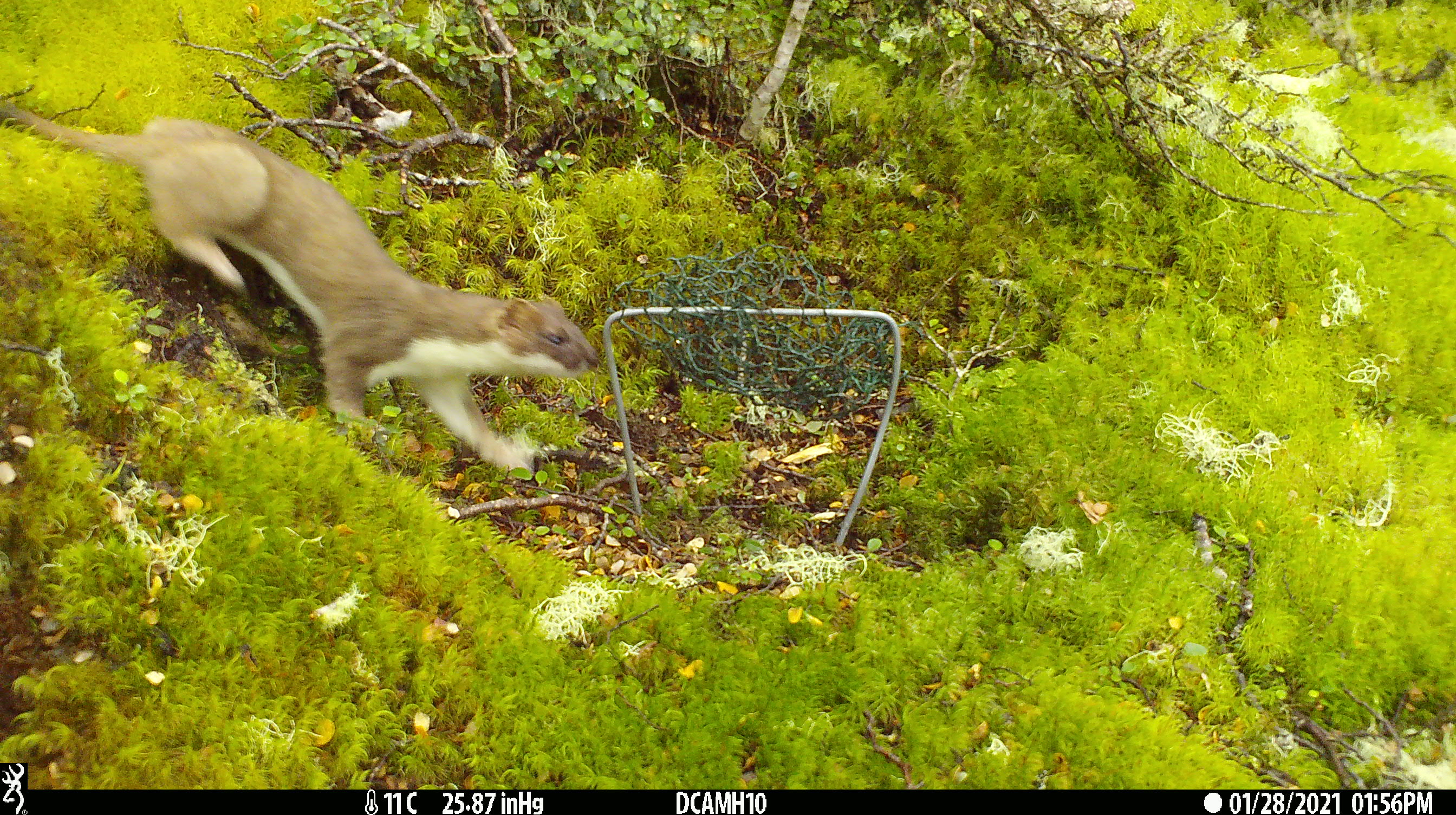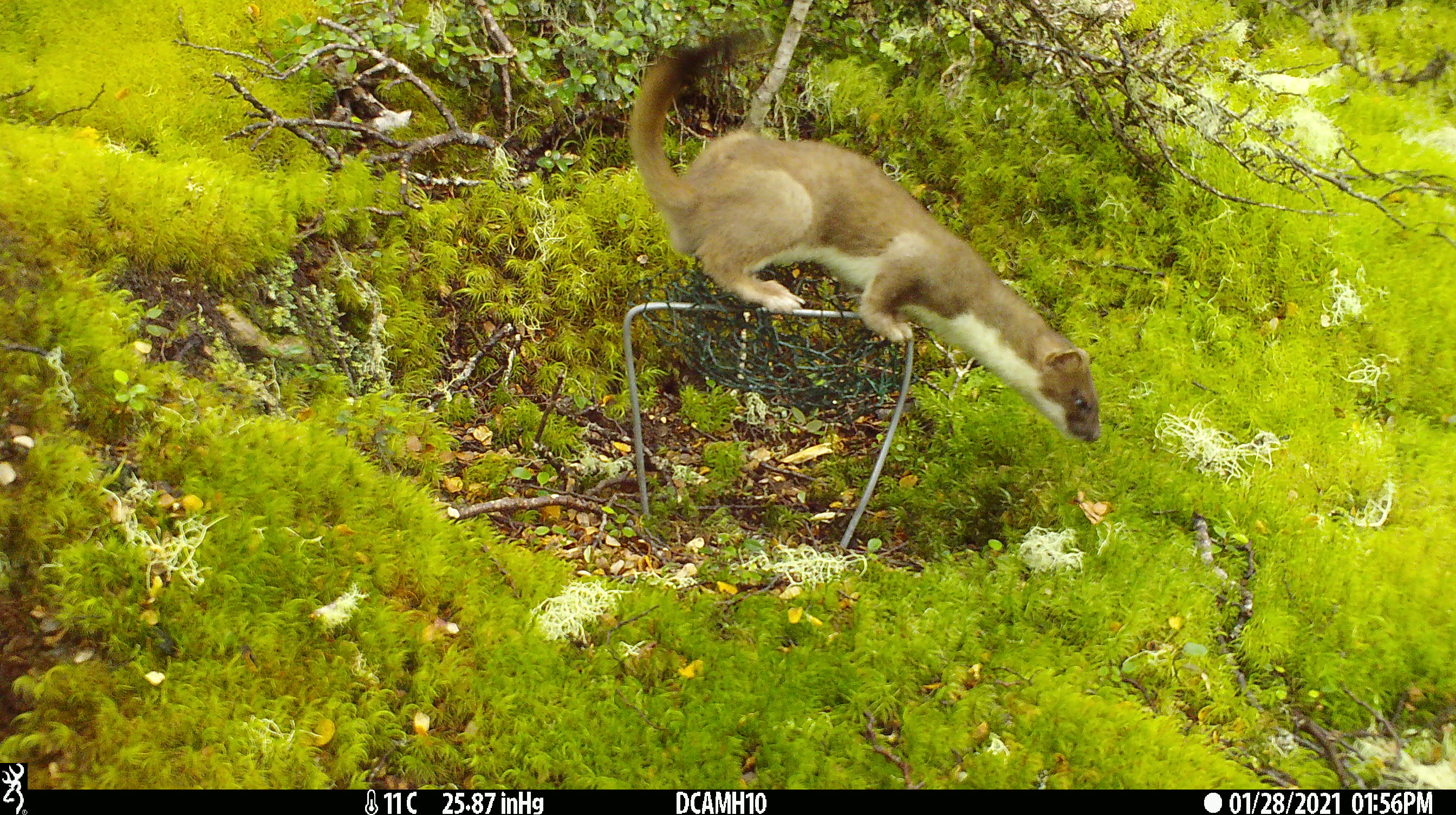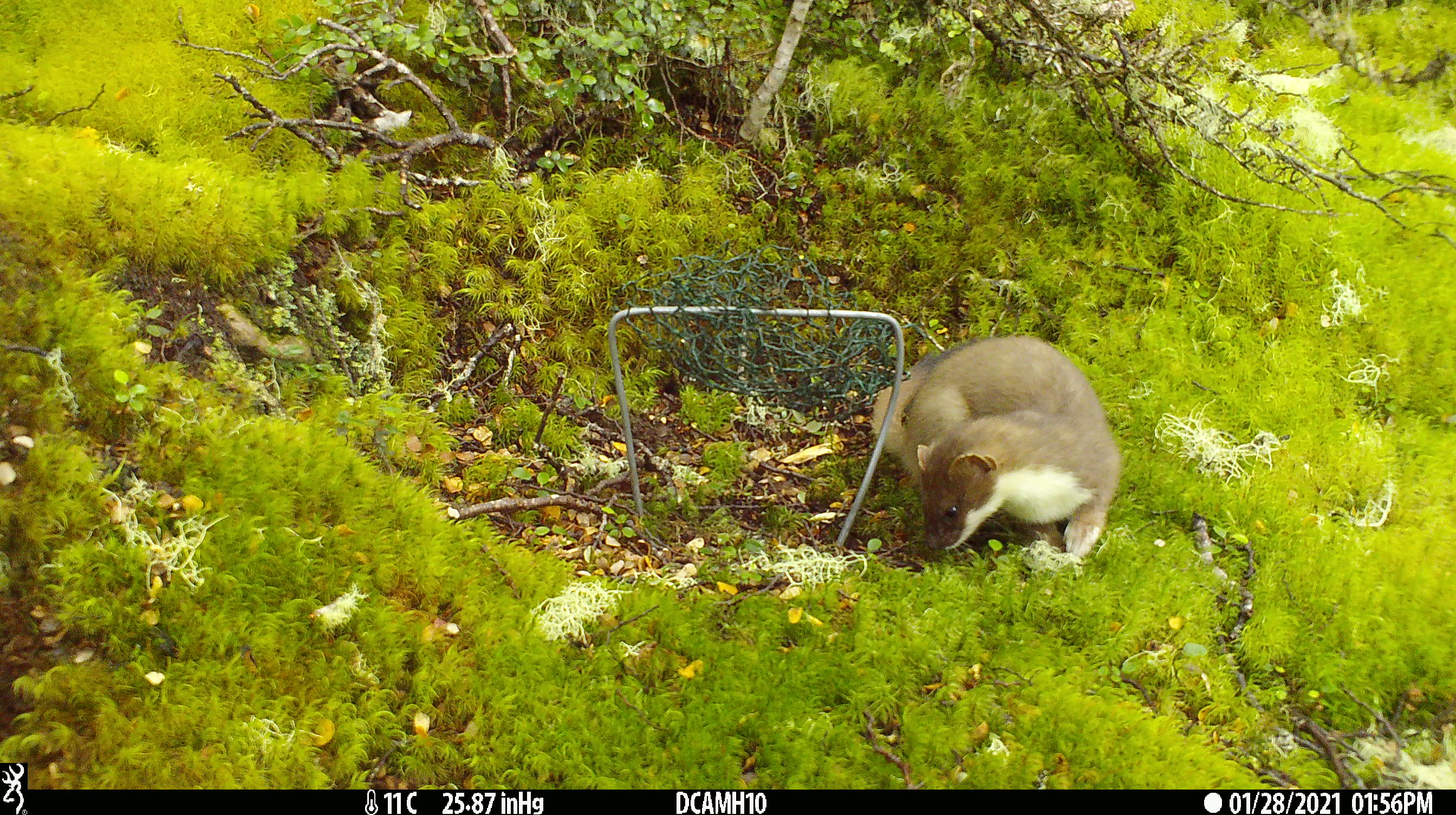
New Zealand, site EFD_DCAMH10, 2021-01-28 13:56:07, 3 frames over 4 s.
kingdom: Animalia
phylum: Chordata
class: Mammalia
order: Carnivora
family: Mustelidae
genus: Mustela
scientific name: Mustela erminea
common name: stoat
Stoat (Mustela erminea).